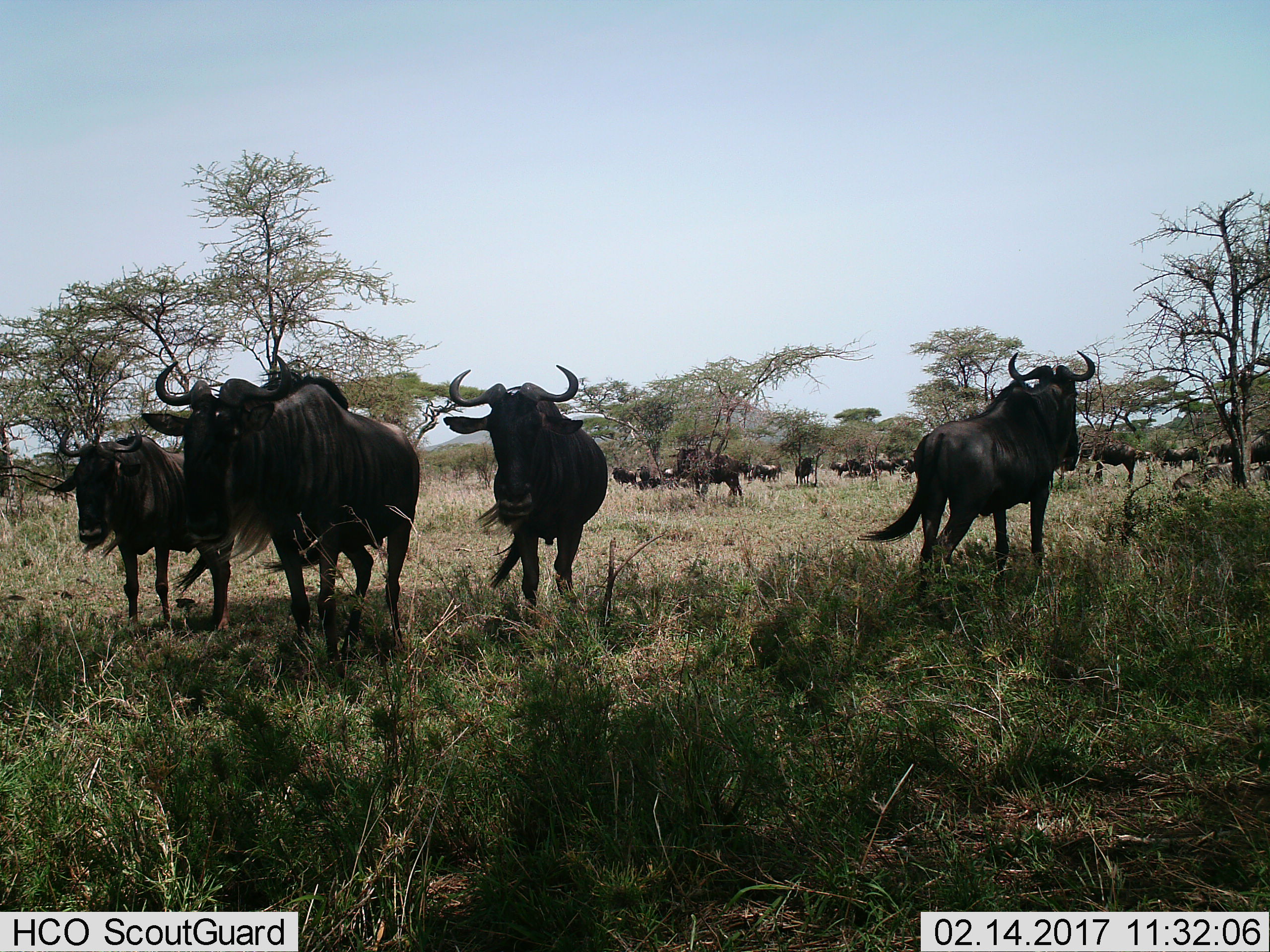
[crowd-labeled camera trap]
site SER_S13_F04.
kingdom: Animalia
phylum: Chordata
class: Mammalia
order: Artiodactyla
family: Bovidae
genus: Connochaetes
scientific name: Connochaetes taurinus taurinus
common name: blue wildebeest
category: wildebeestblue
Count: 11-50.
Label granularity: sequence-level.